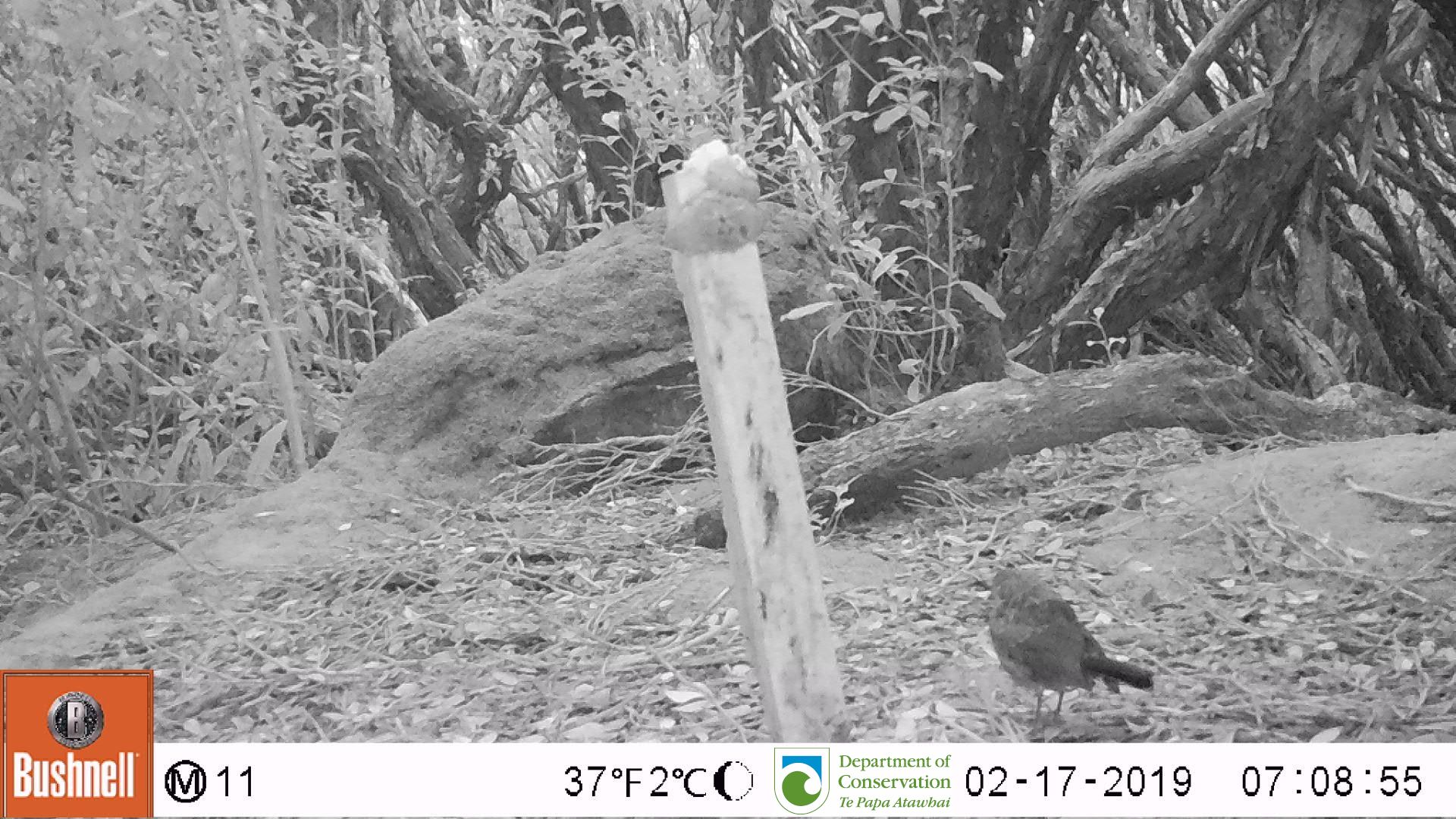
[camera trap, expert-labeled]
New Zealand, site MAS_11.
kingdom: Animalia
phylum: Chordata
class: Aves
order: Passeriformes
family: Turdidae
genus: Turdus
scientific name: Turdus philomelos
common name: song thrush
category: thrush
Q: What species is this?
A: Thrush (song thrush) (Turdus philomelos).